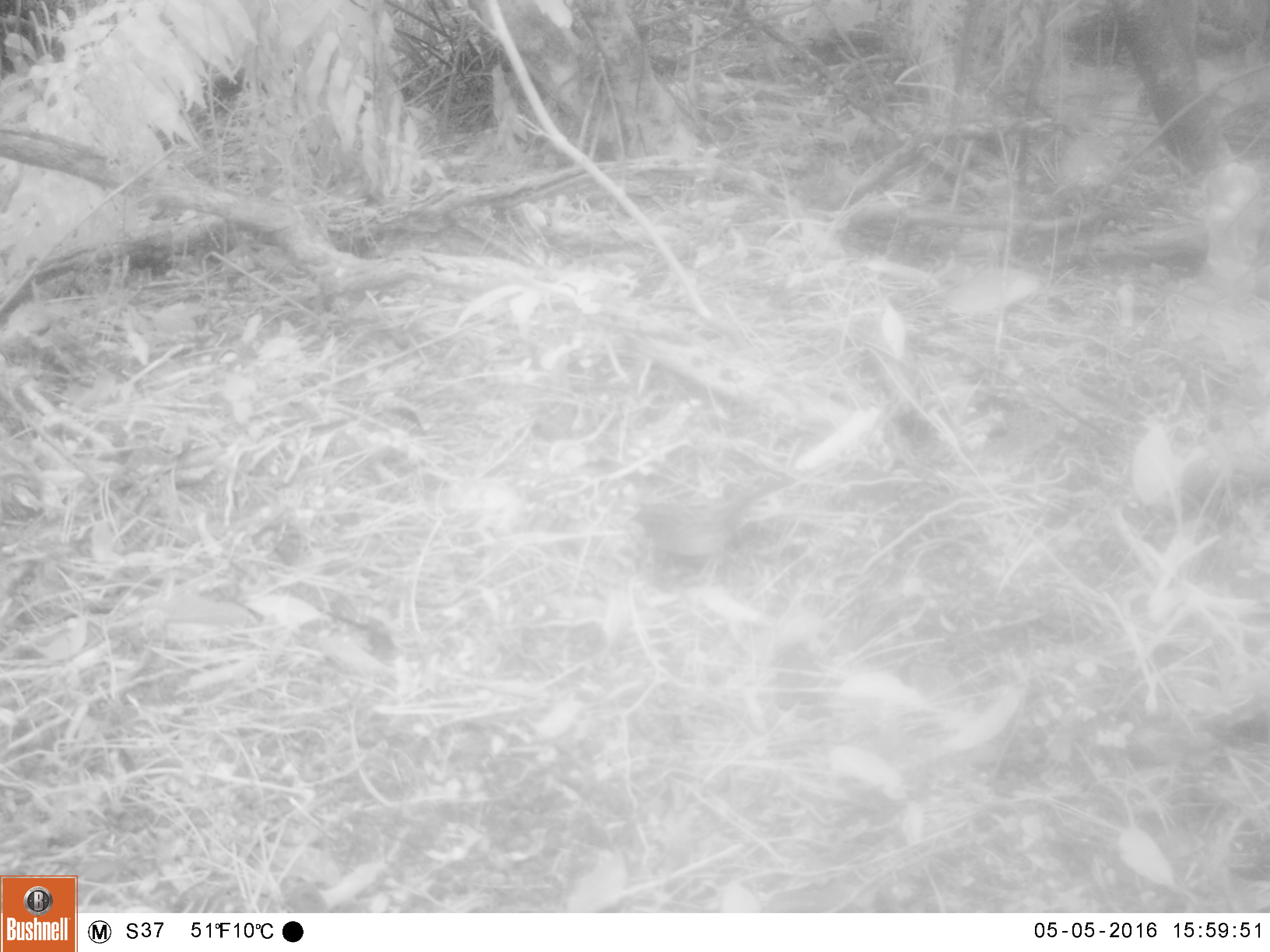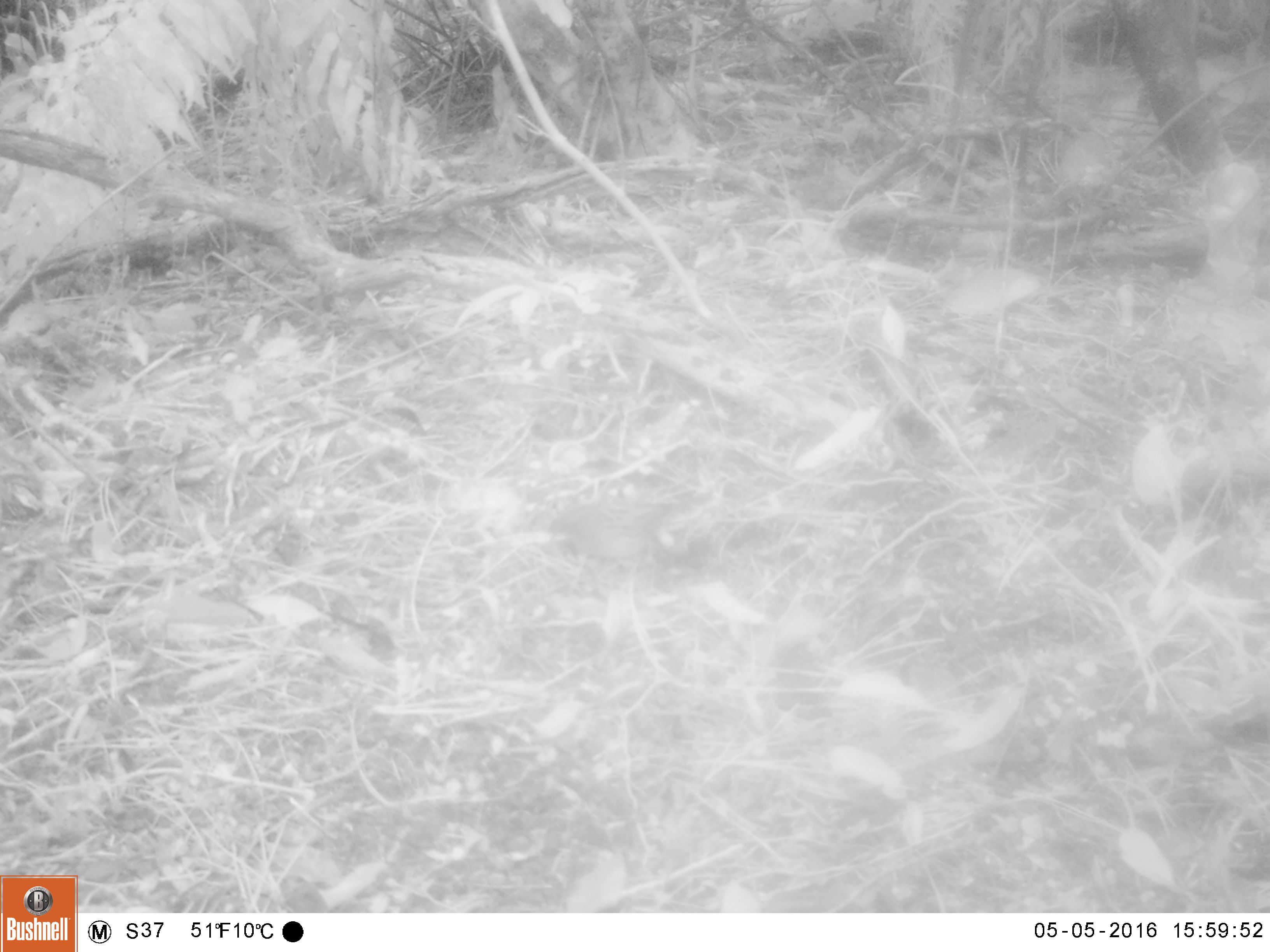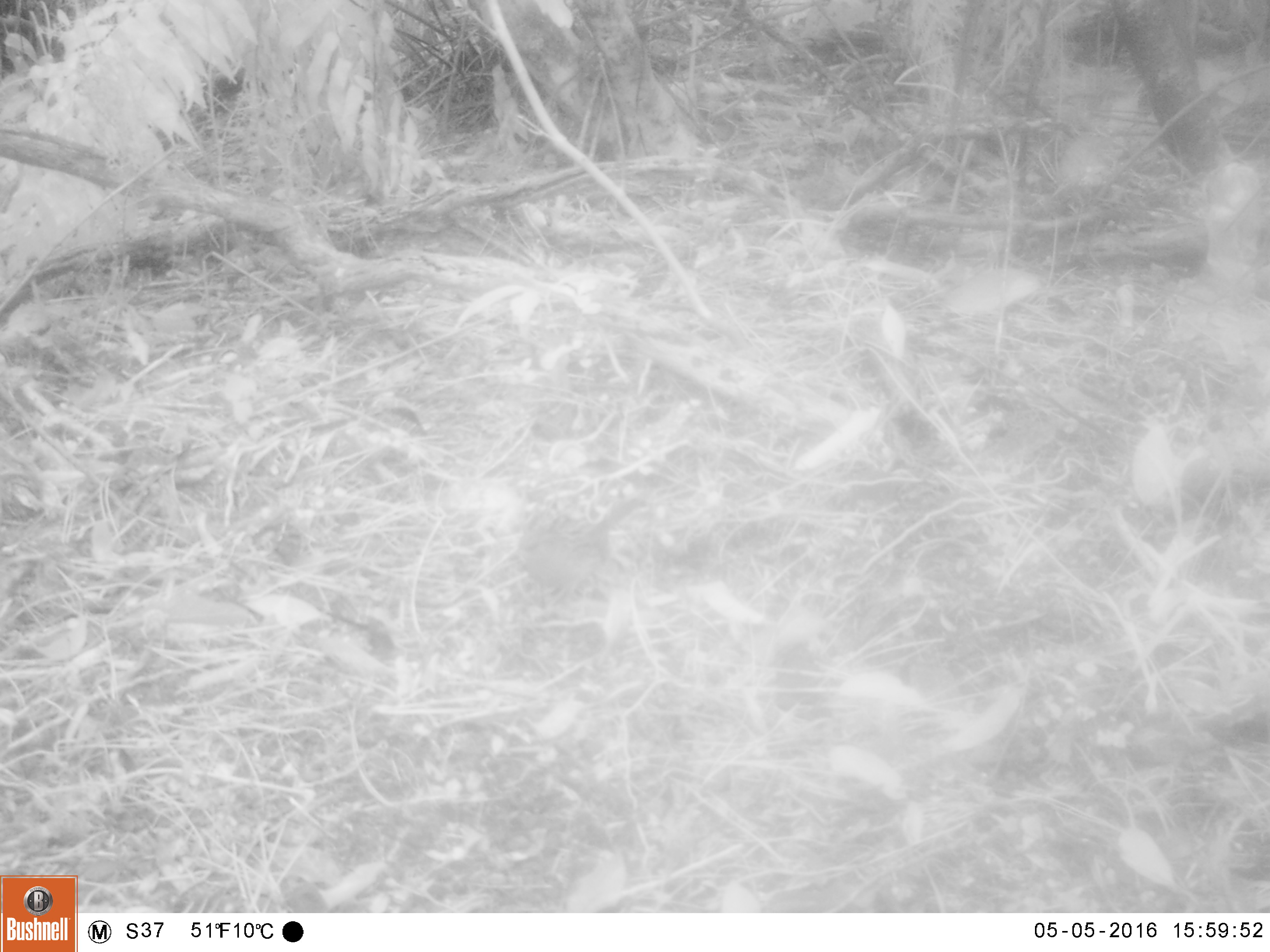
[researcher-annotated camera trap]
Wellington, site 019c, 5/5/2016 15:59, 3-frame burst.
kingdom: Animalia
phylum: Chordata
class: Aves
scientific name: Aves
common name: bird